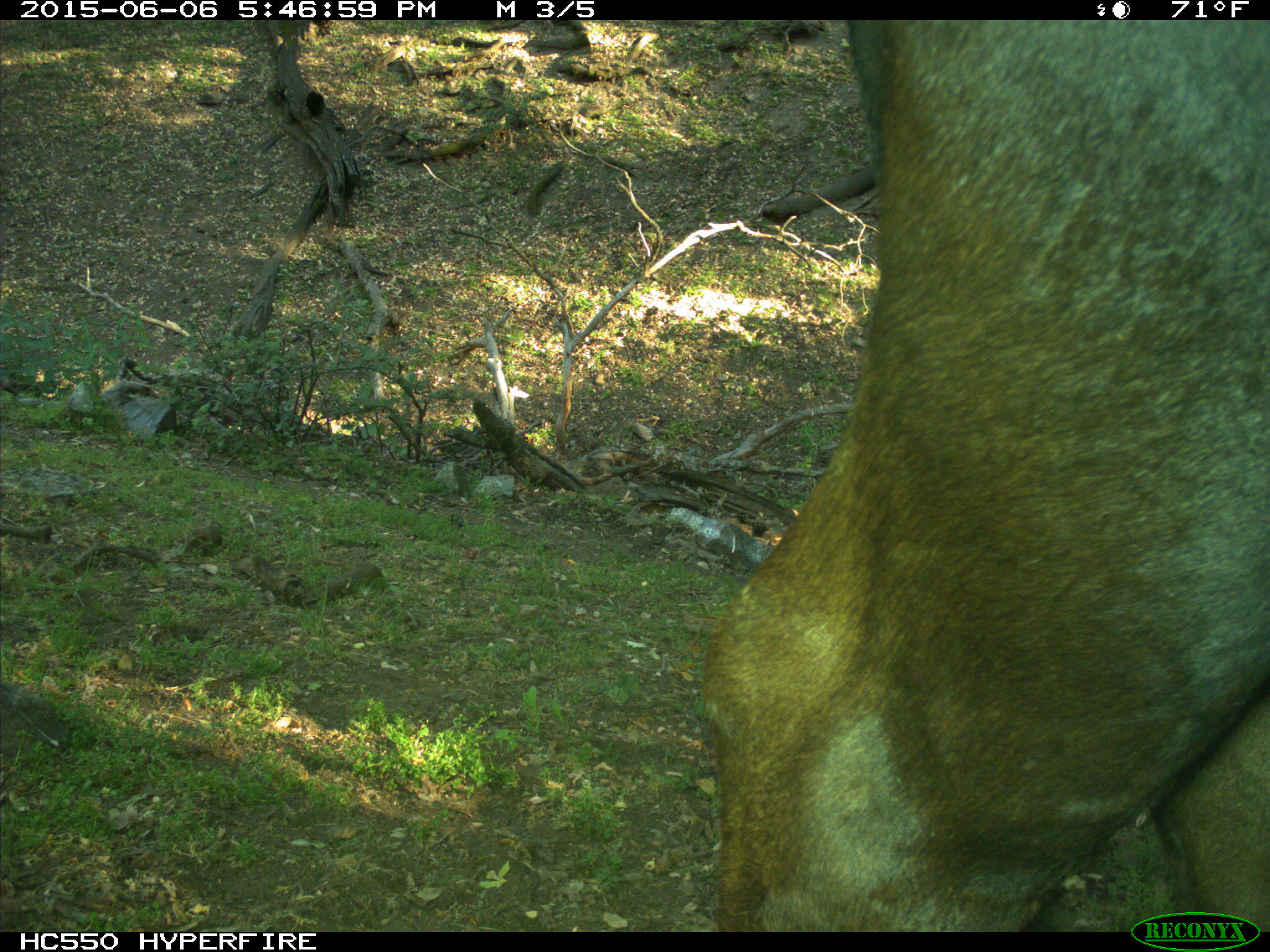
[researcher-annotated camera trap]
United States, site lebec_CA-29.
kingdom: Animalia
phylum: Chordata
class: Mammalia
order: Artiodactyla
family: Bovidae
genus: Bos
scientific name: Bos taurus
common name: domestic cow